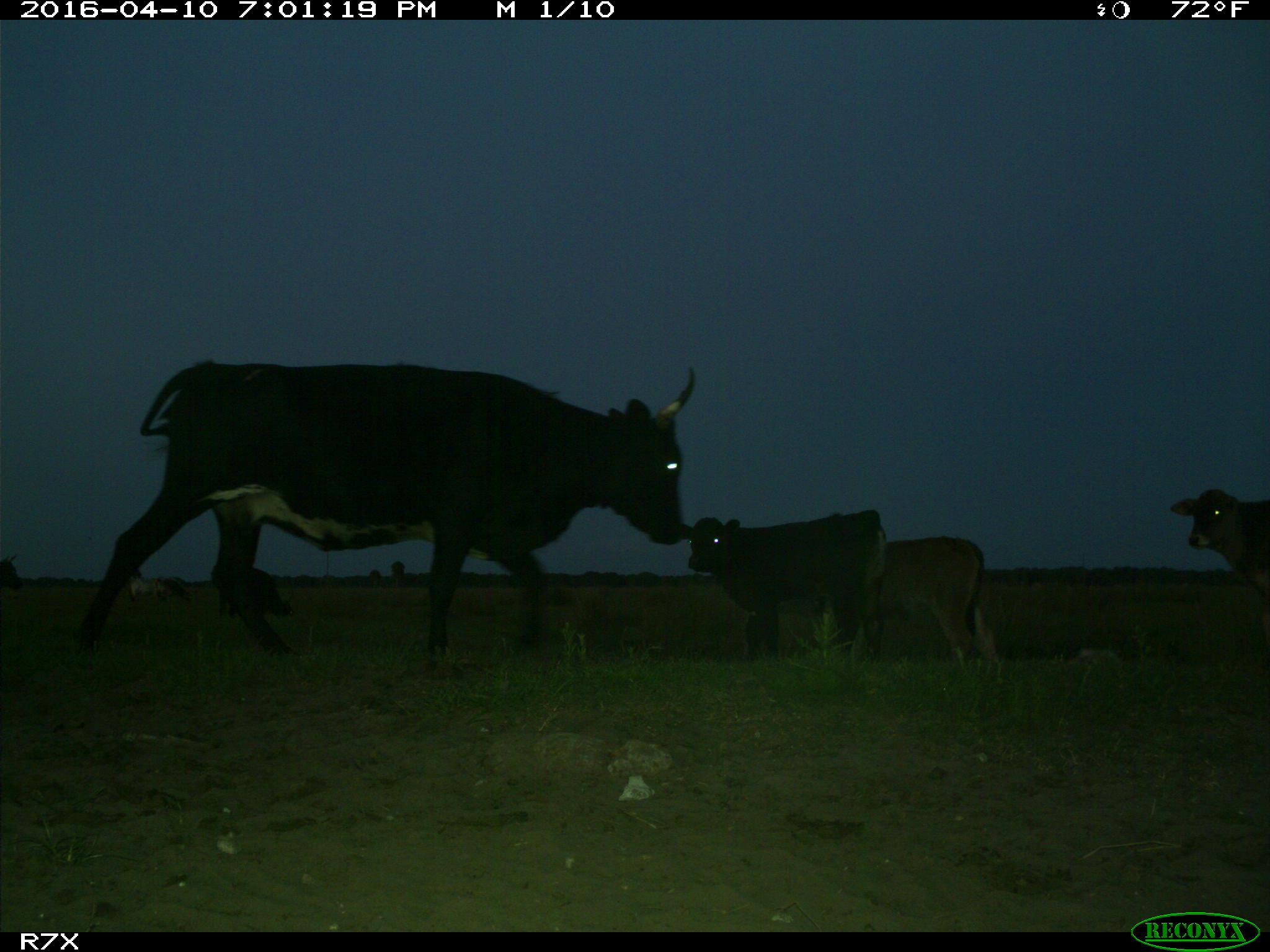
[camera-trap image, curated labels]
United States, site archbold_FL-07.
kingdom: Animalia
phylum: Chordata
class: Mammalia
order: Artiodactyla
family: Bovidae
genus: Bos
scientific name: Bos taurus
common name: domestic cow